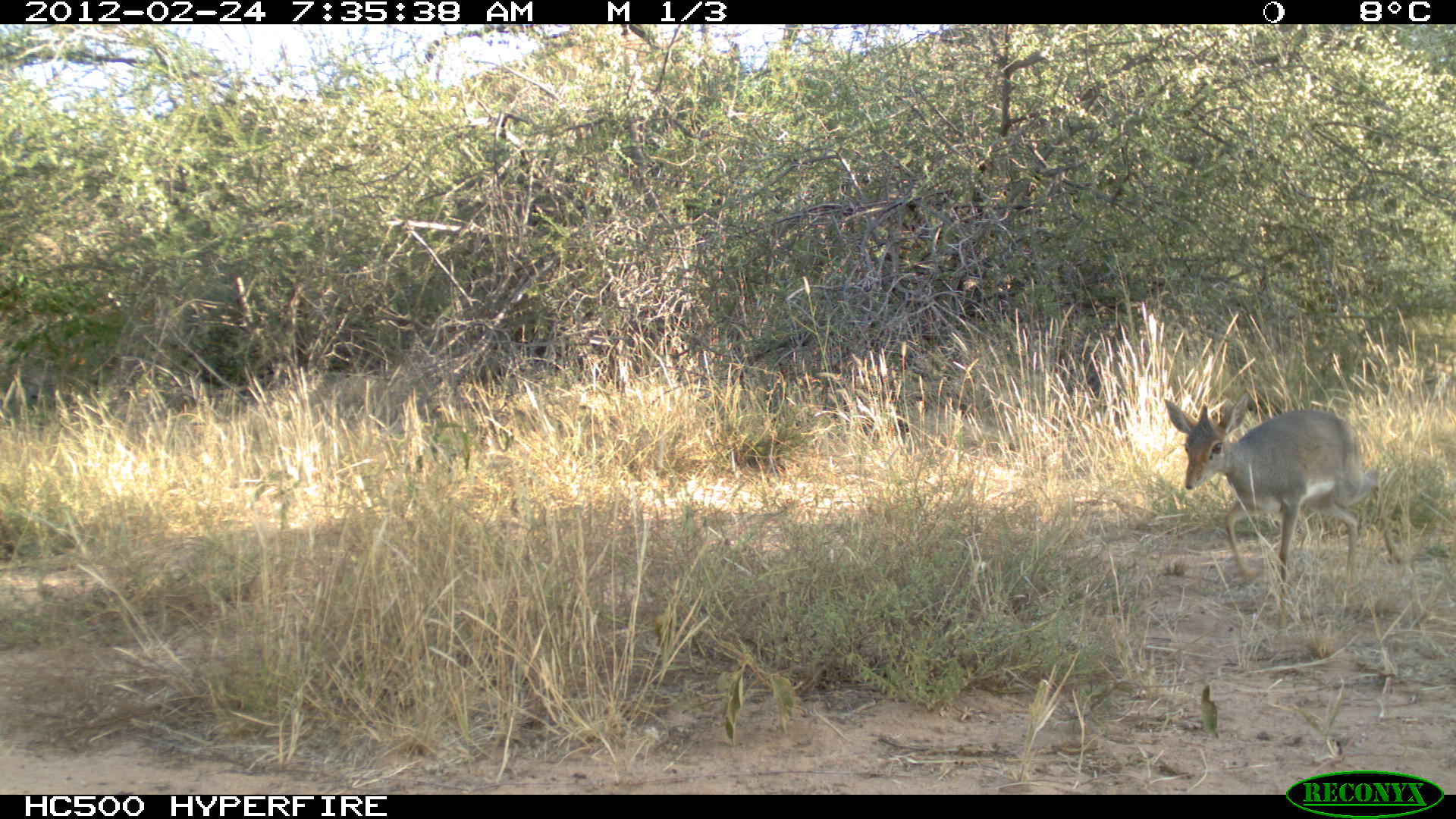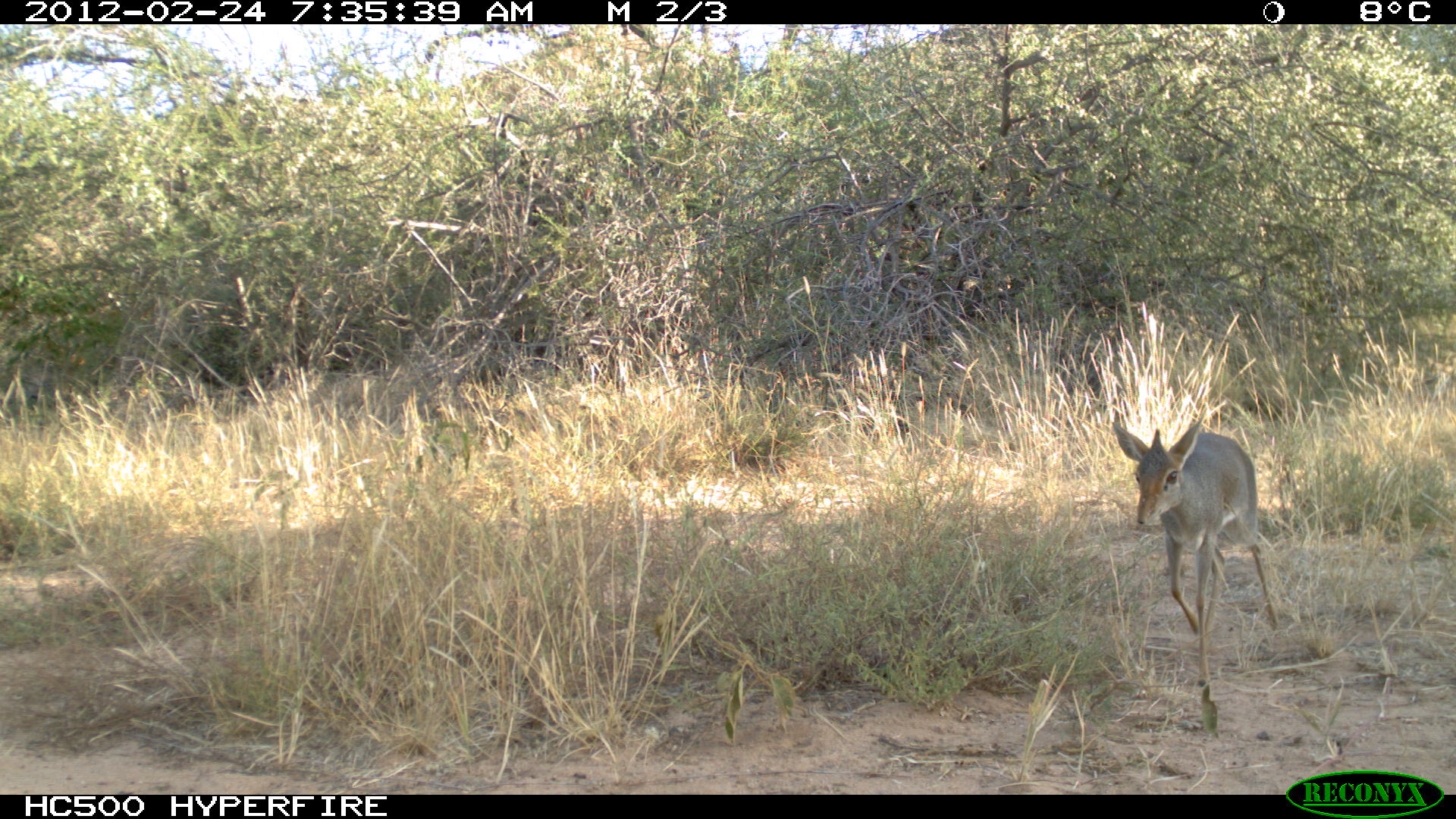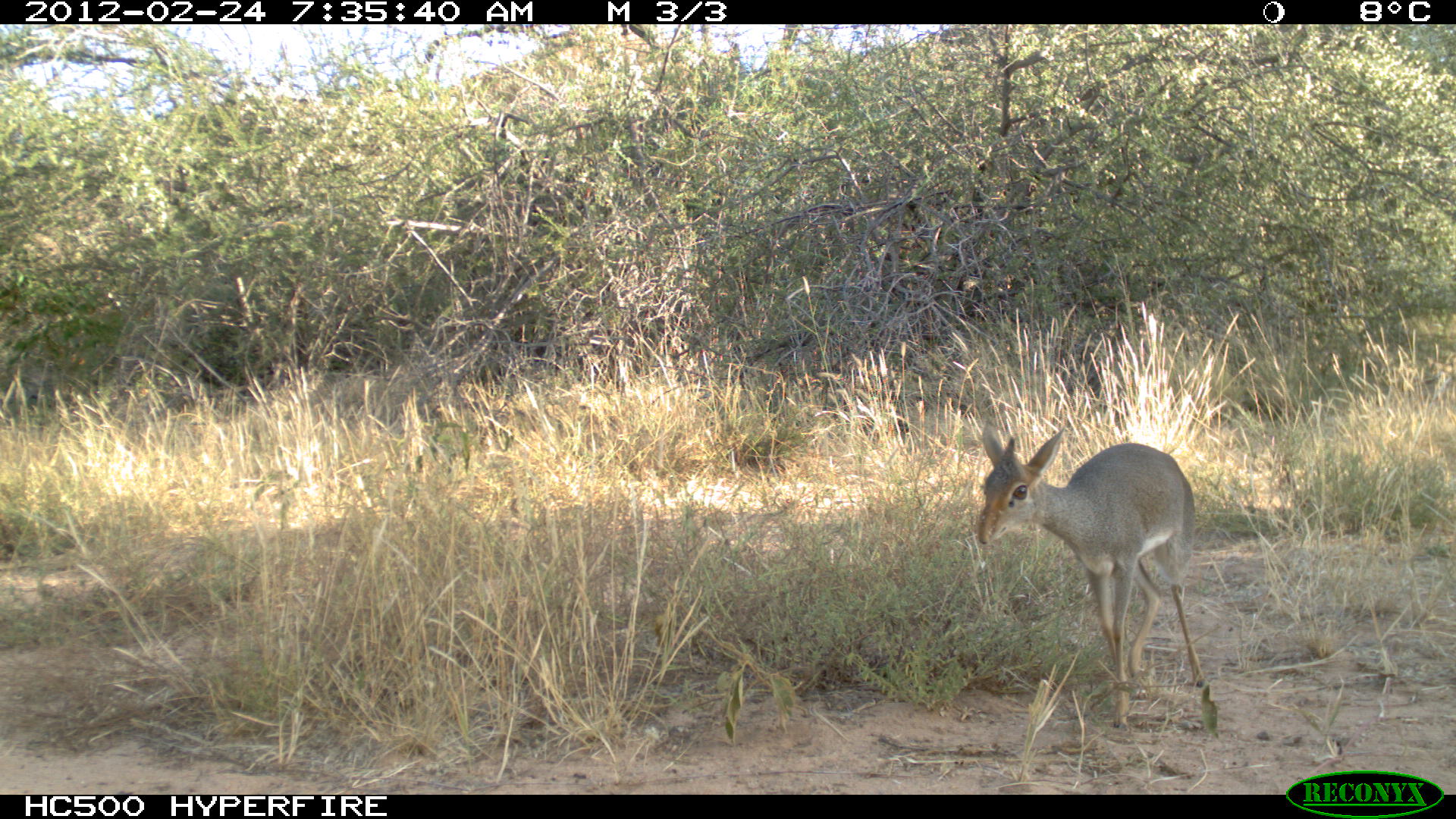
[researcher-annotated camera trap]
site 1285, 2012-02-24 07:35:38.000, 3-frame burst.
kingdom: Animalia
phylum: Chordata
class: Mammalia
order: Artiodactyla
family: Bovidae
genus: Madoqua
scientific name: Madoqua guentheri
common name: günther's dik-dik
Madoqua guentheri (günther's dik-dik), count 1.